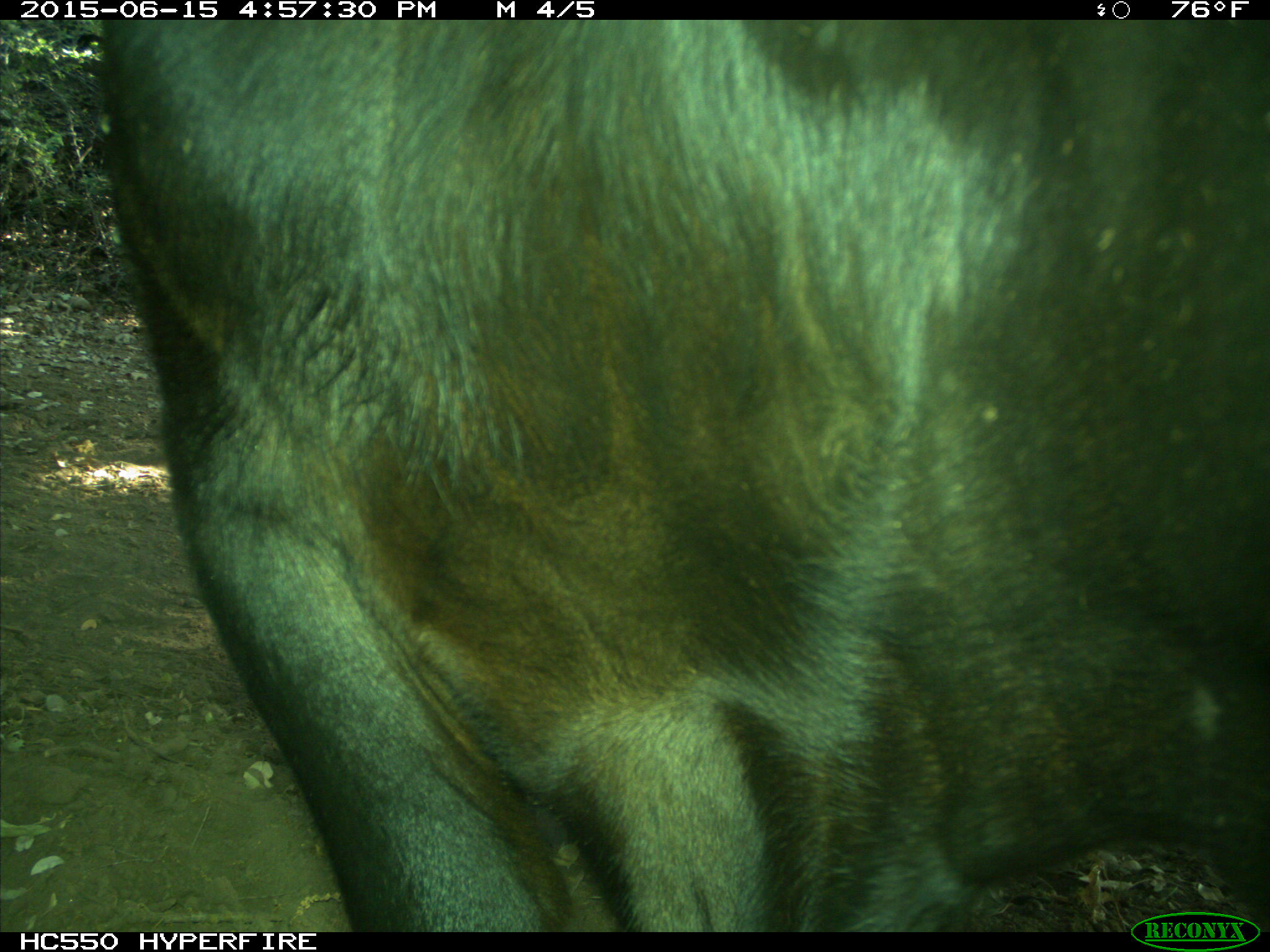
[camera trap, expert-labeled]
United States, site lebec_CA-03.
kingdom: Animalia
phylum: Chordata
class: Mammalia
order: Artiodactyla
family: Bovidae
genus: Bos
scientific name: Bos taurus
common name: domestic cow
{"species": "Bos taurus (domestic cow)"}